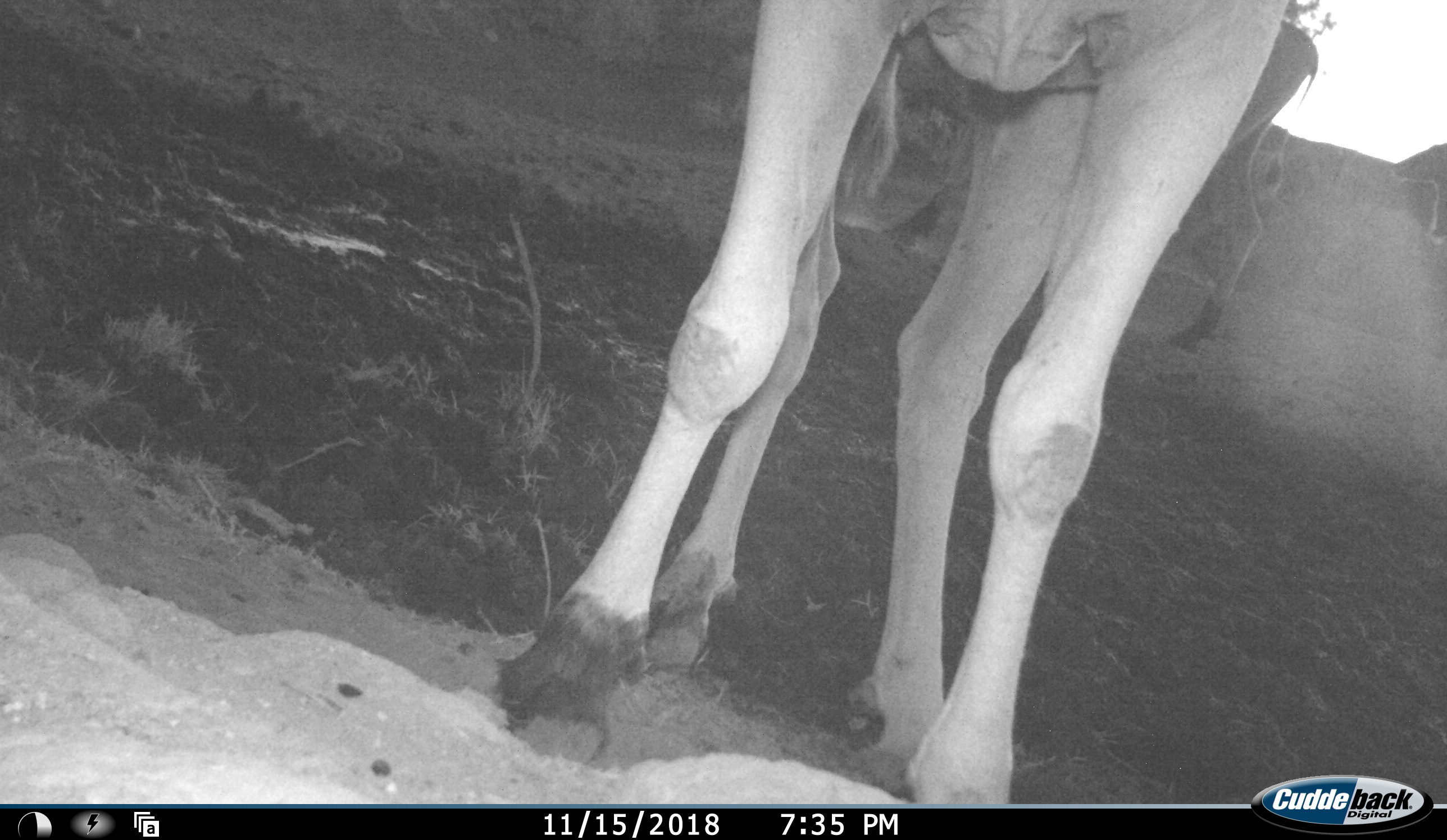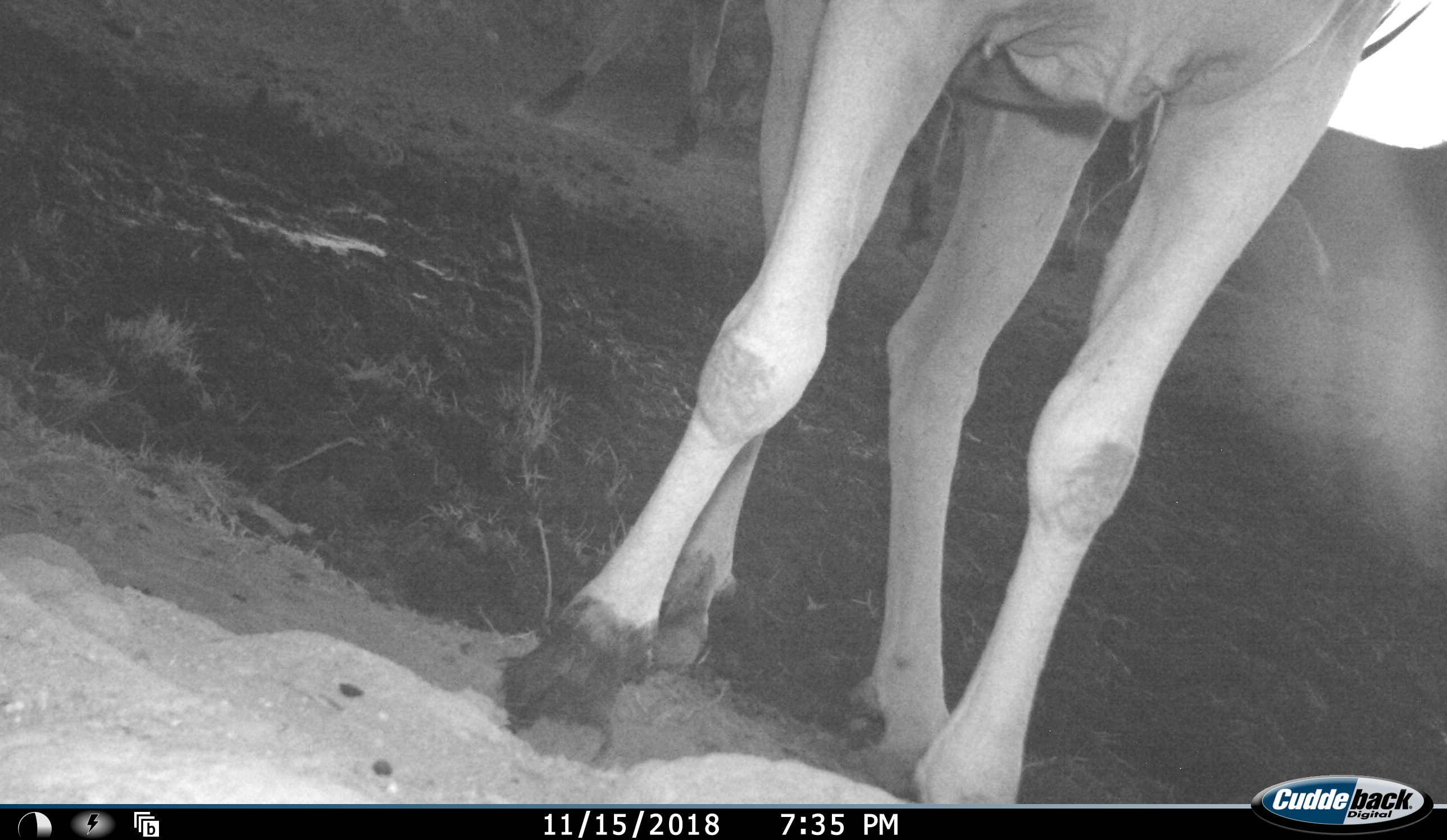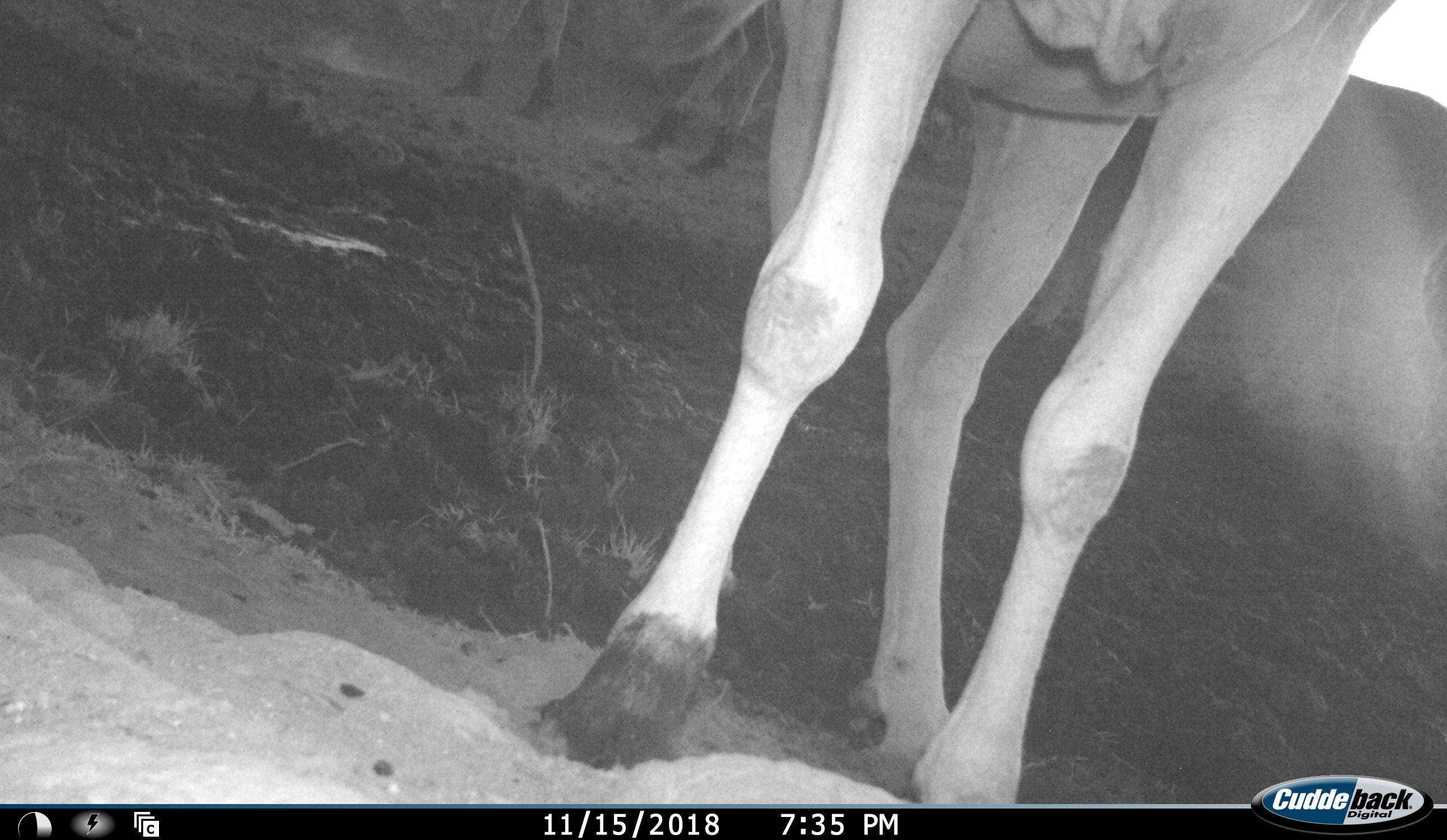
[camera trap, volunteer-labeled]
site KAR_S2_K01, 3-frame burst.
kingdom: Animalia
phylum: Chordata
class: Mammalia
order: Artiodactyla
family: Bovidae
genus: Tragelaphus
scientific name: Tragelaphus oryx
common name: eland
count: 3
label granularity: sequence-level